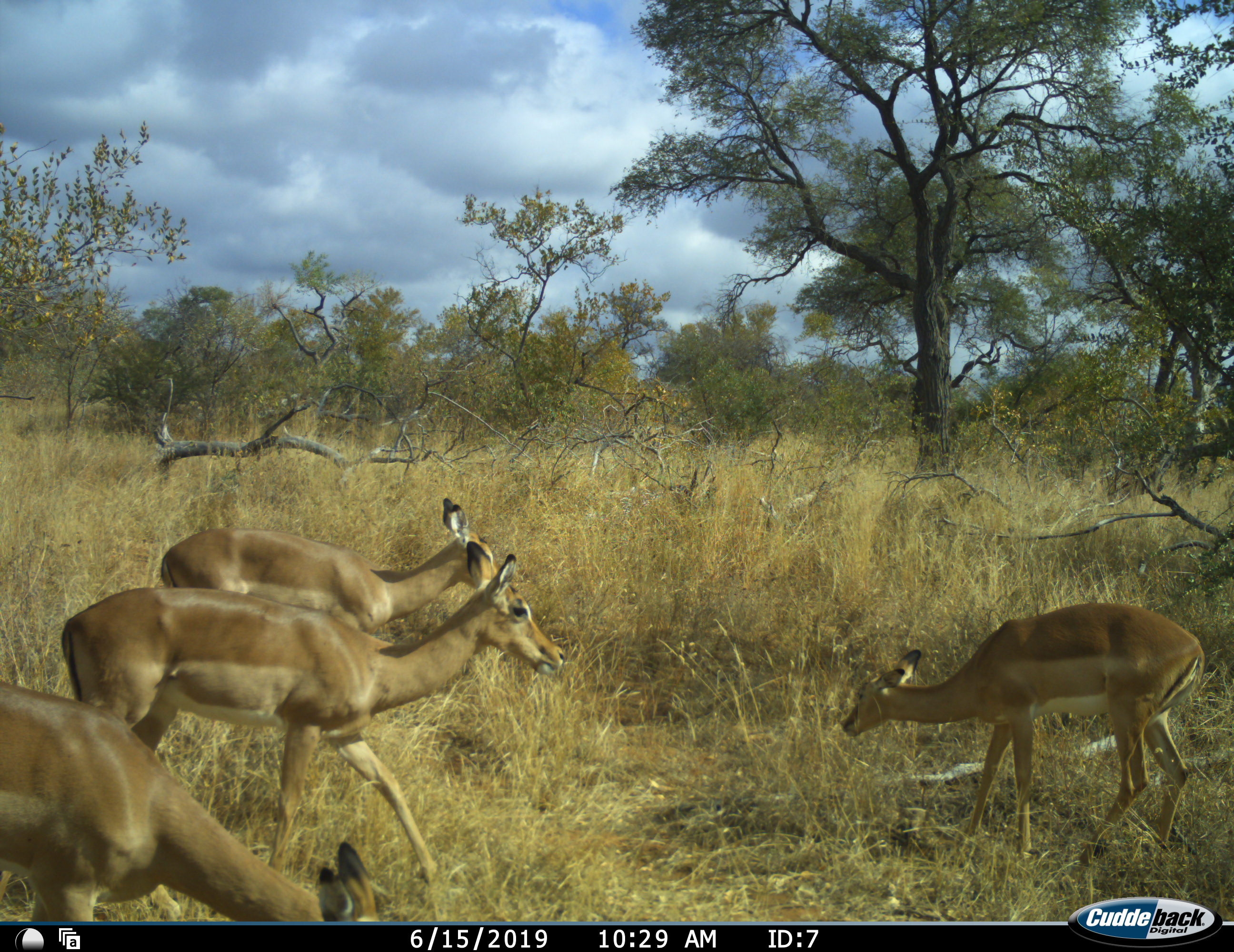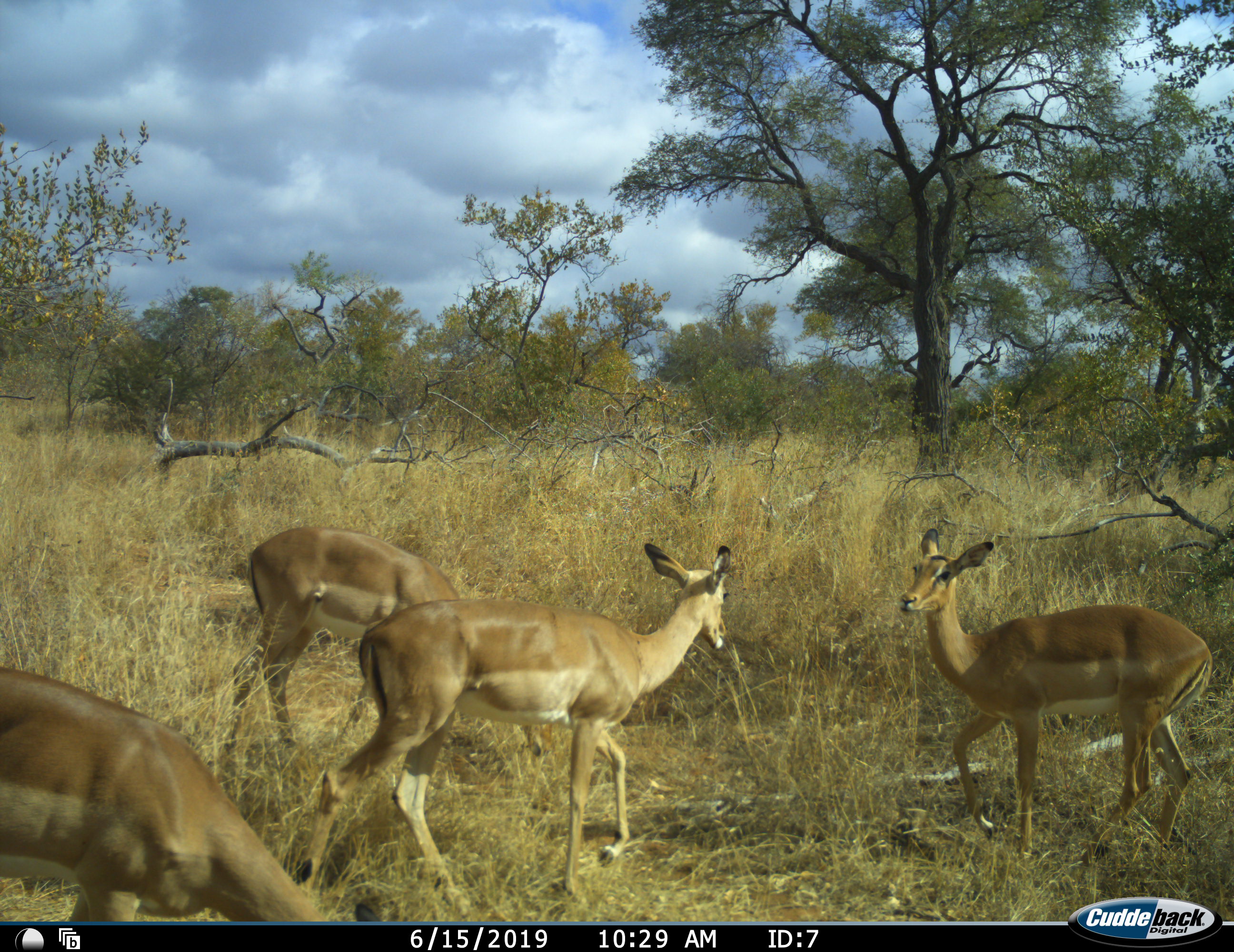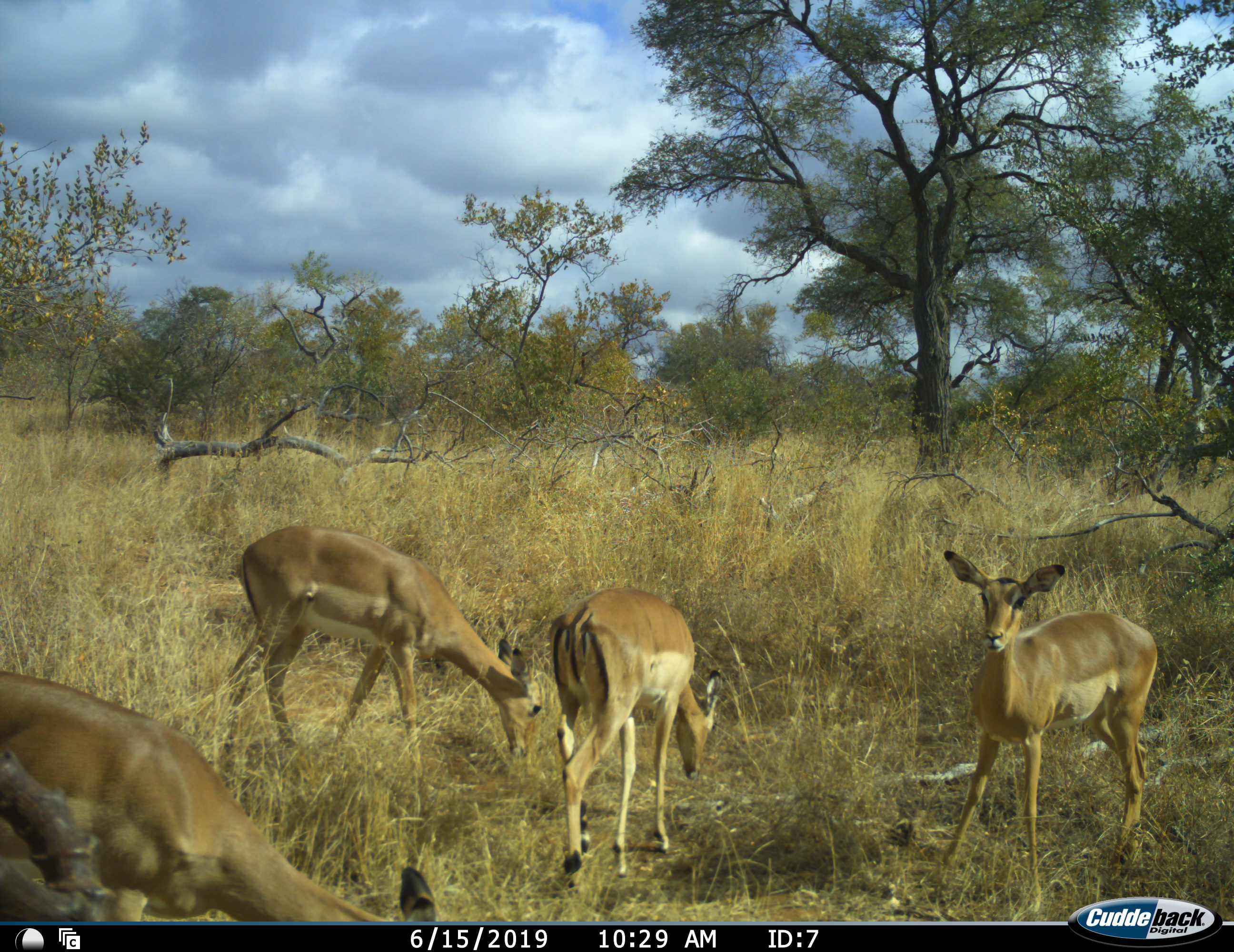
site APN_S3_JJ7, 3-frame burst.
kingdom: Animalia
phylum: Chordata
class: Mammalia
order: Artiodactyla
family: Bovidae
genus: Aepyceros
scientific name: Aepyceros melampus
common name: impala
Impala (Aepyceros melampus), count 4. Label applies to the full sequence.